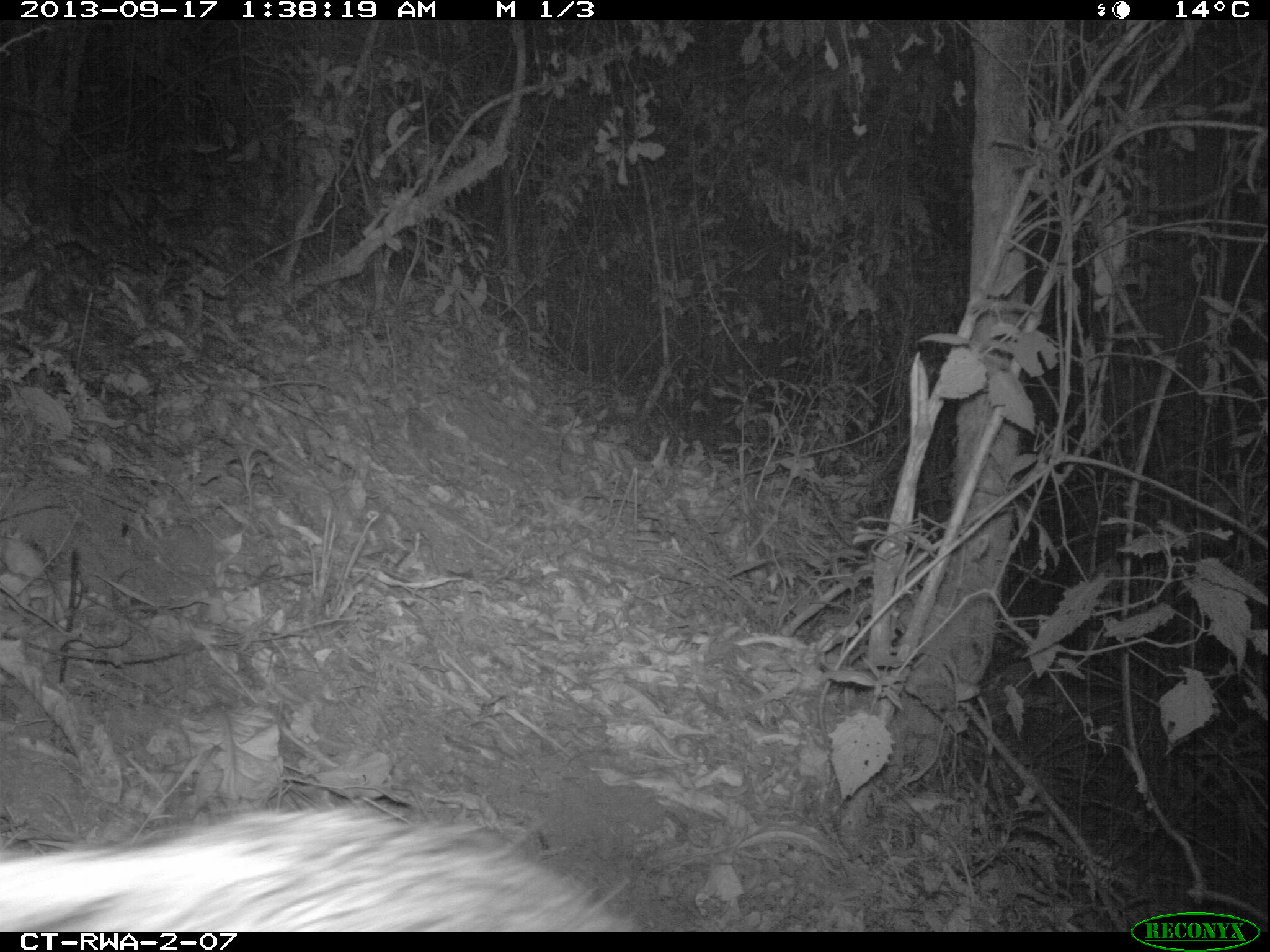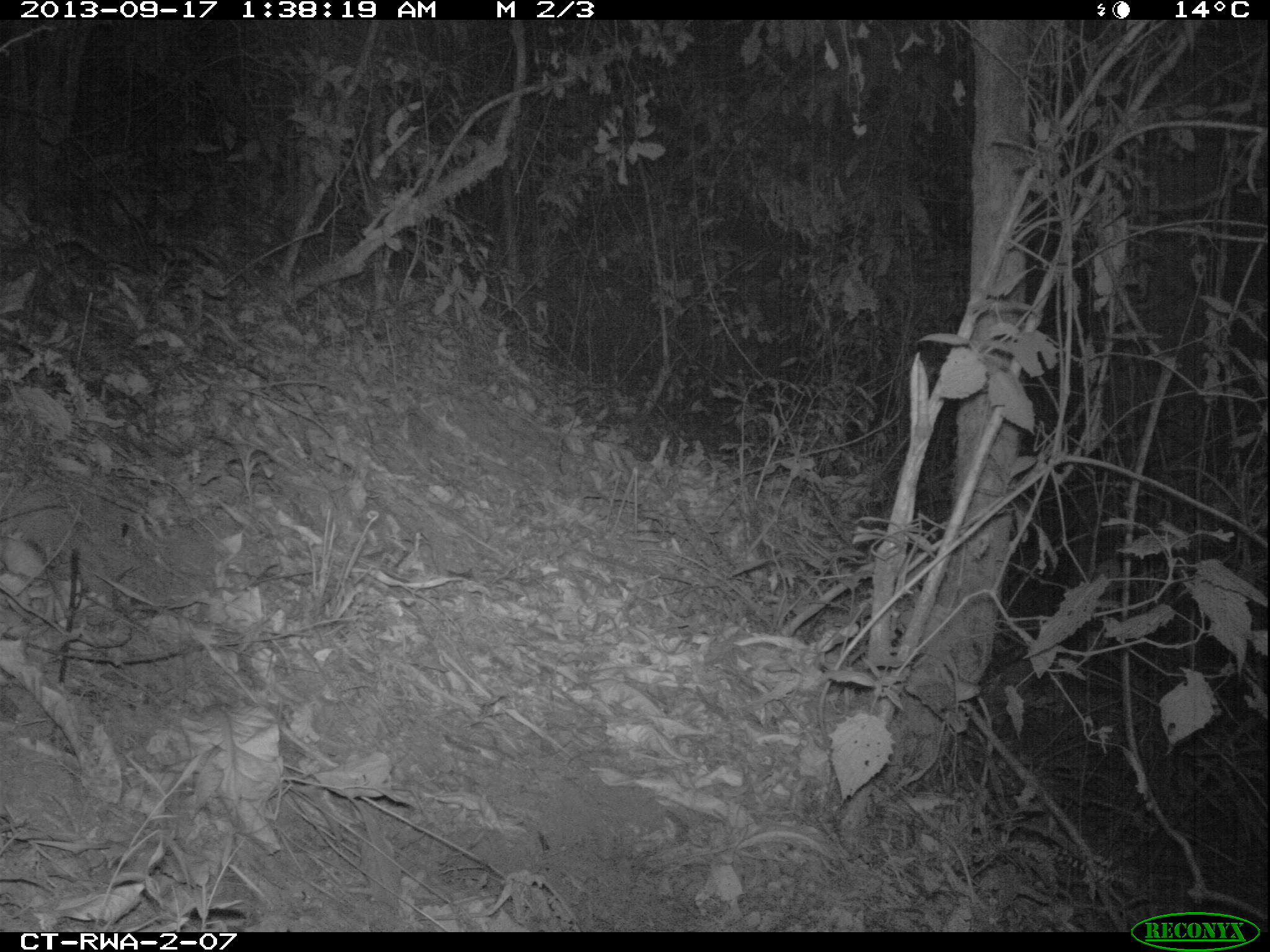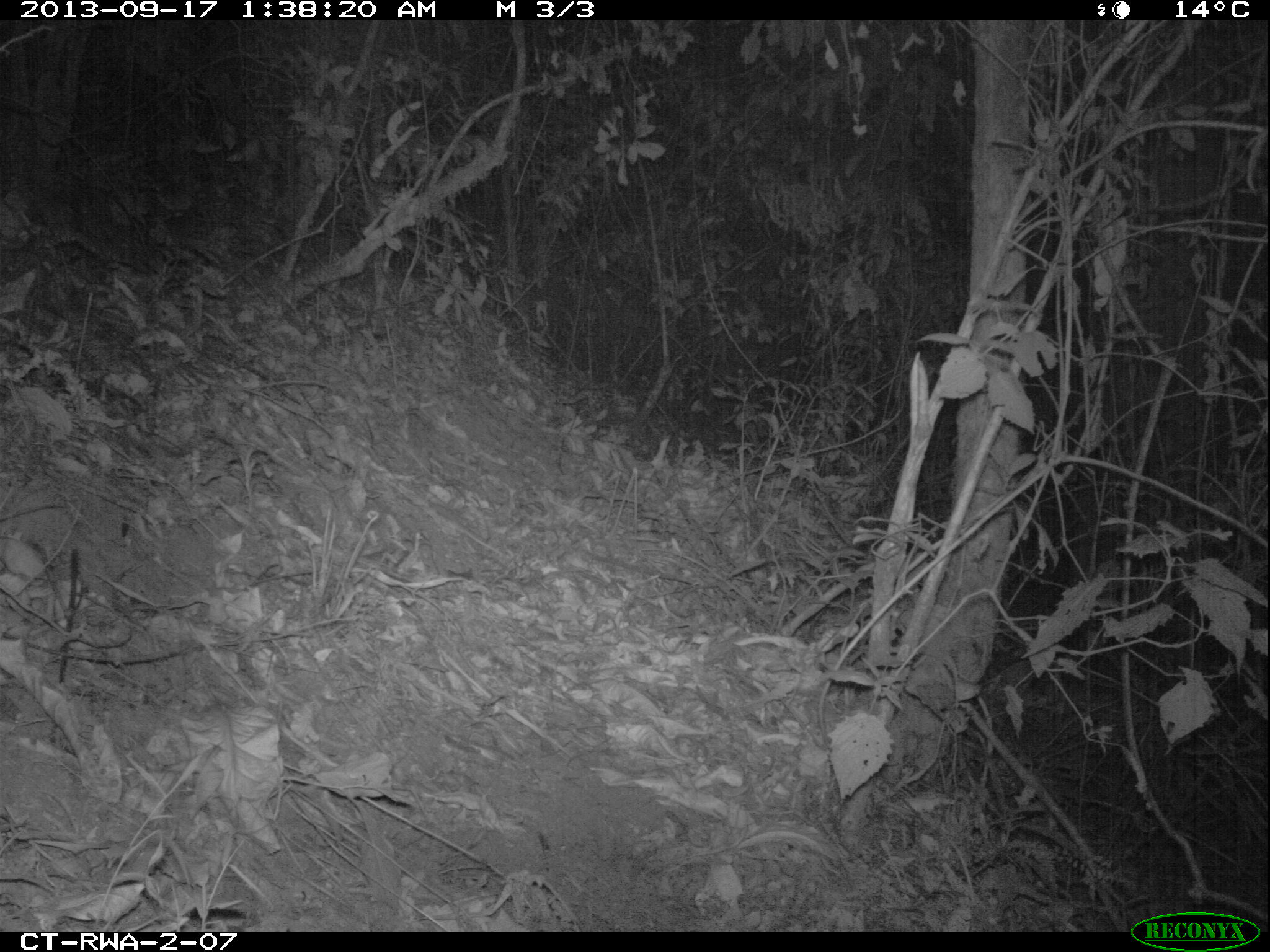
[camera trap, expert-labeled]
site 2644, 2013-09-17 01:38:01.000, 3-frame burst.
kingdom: Animalia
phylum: Chordata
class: Mammalia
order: Rodentia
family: Hystricidae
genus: Atherurus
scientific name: Atherurus africanus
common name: african brush-tailed porcupine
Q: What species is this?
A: Atherurus africanus (african brush-tailed porcupine).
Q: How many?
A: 2.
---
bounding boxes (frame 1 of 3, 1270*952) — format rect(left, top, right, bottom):
atherurus africanus: rect(0, 806, 642, 932)